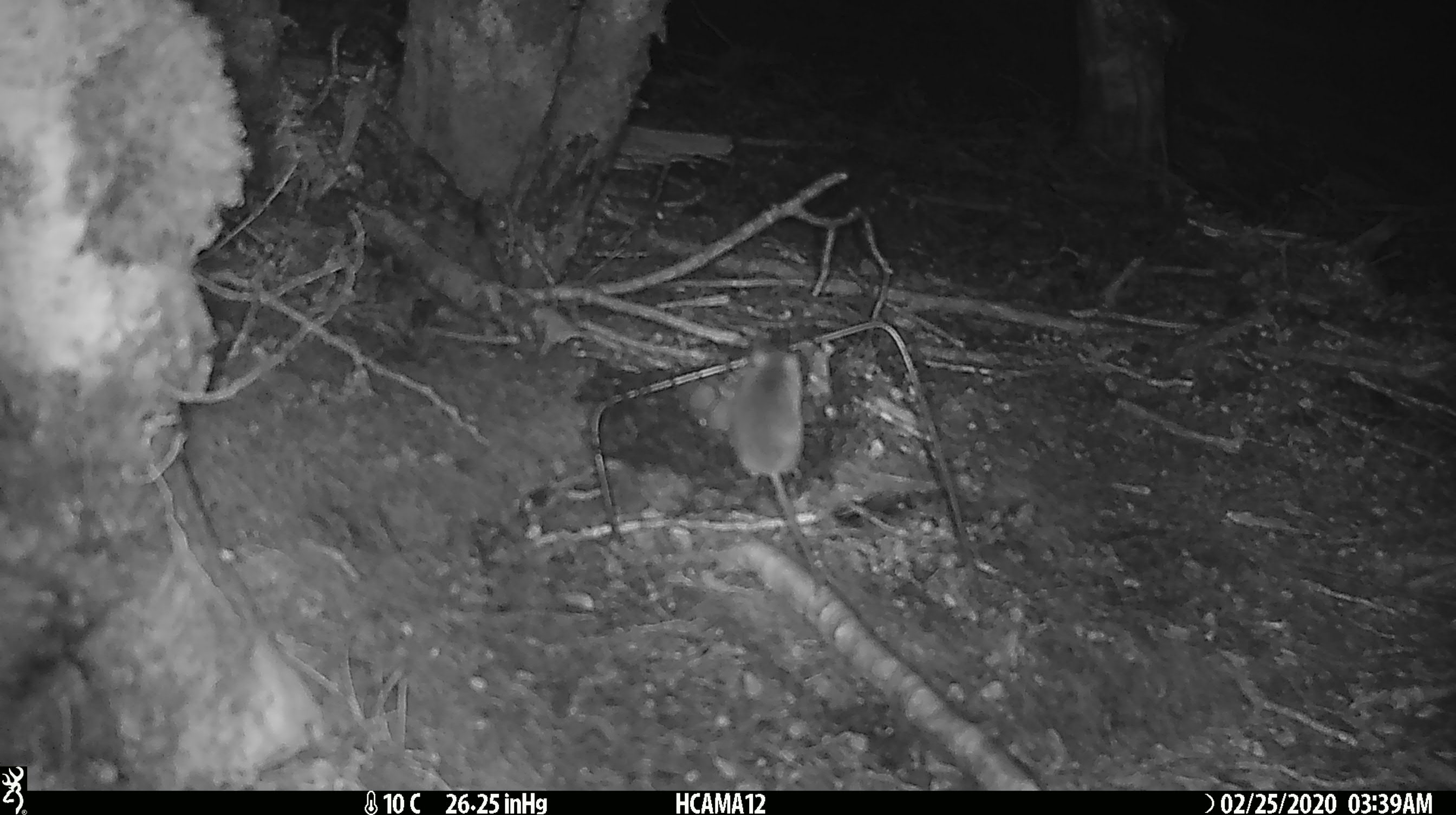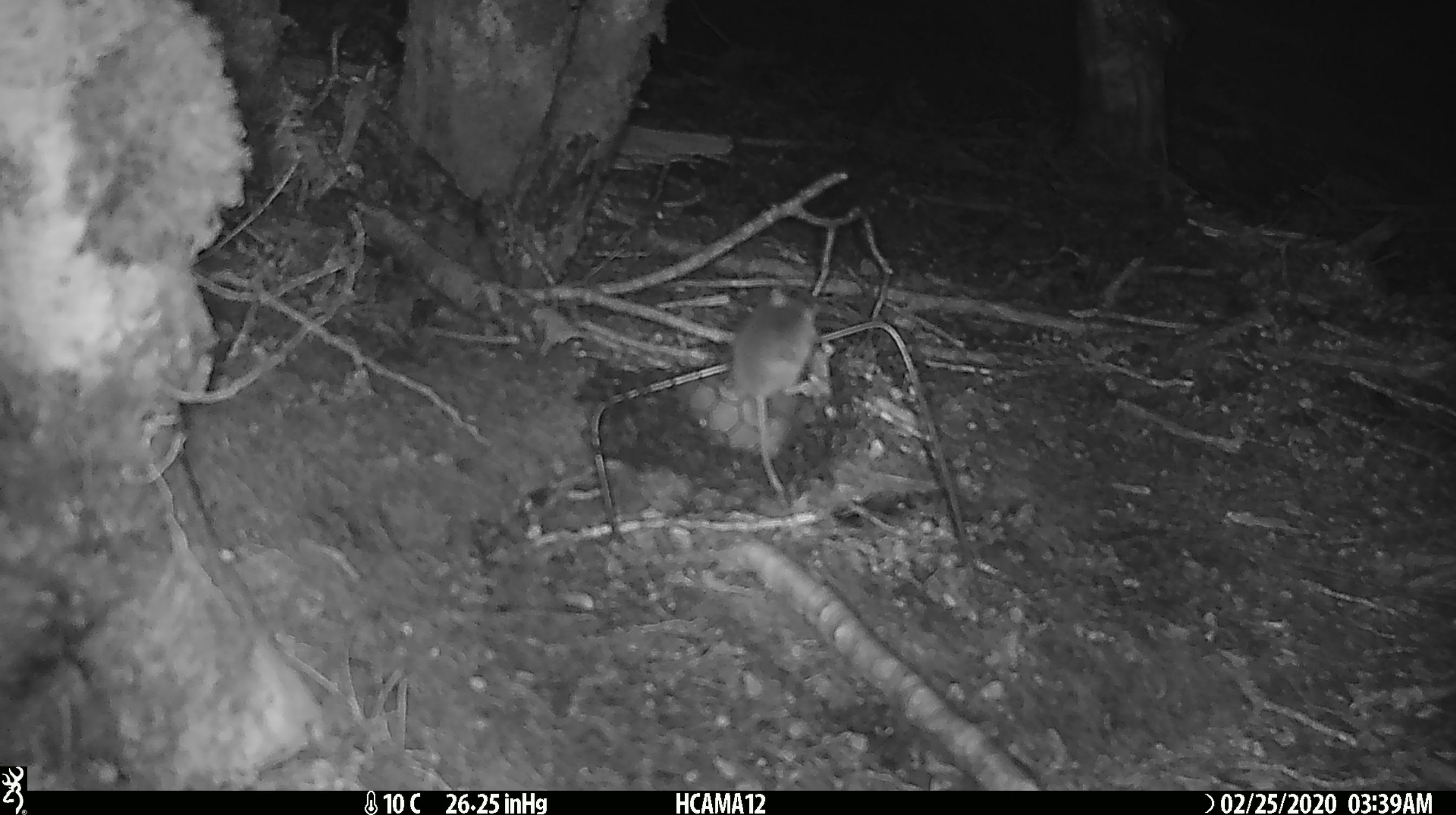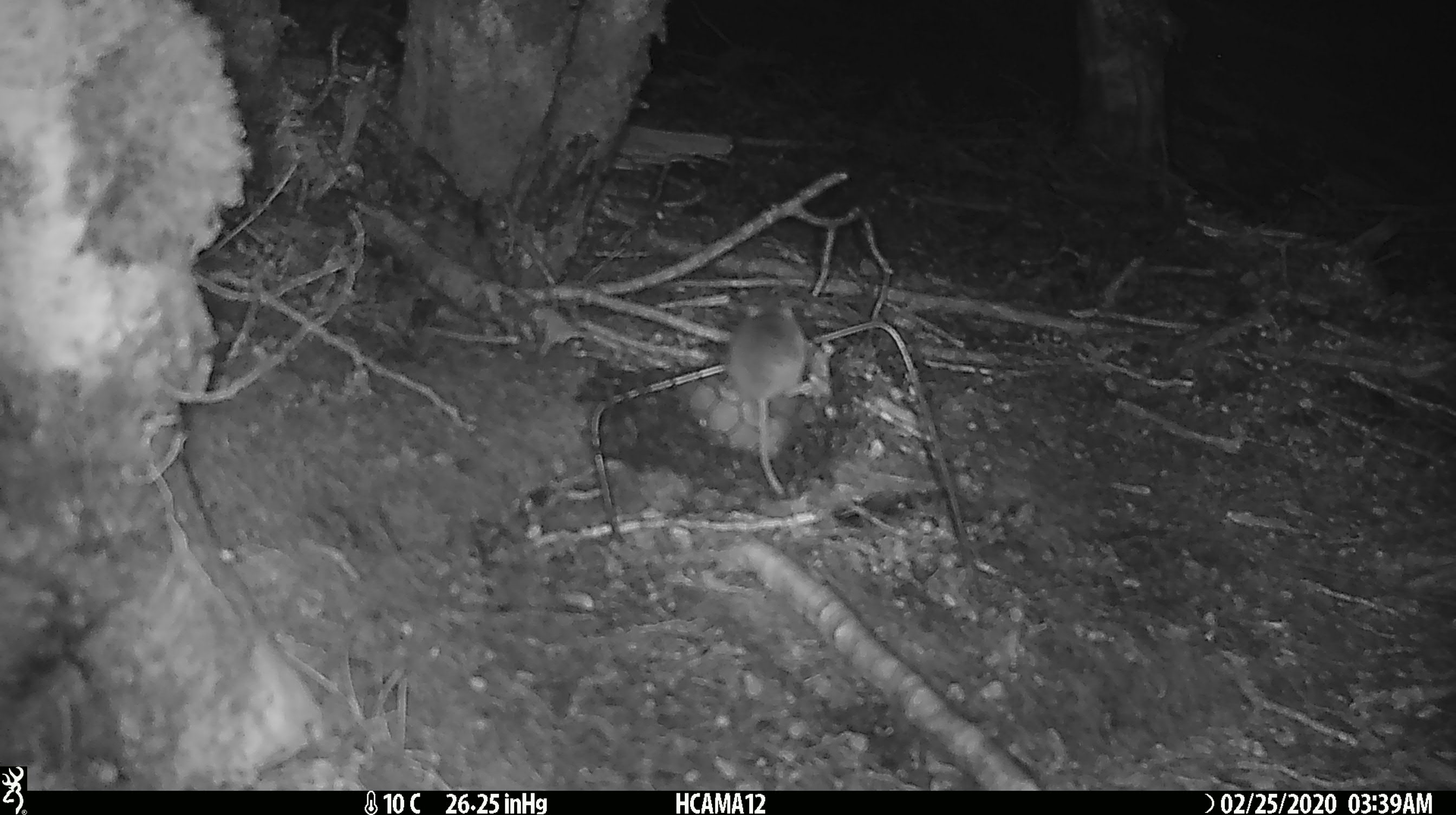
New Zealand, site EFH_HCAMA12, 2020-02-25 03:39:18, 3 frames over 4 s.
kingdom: Animalia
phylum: Chordata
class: Mammalia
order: Rodentia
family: Muridae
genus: Mus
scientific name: Mus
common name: mouse